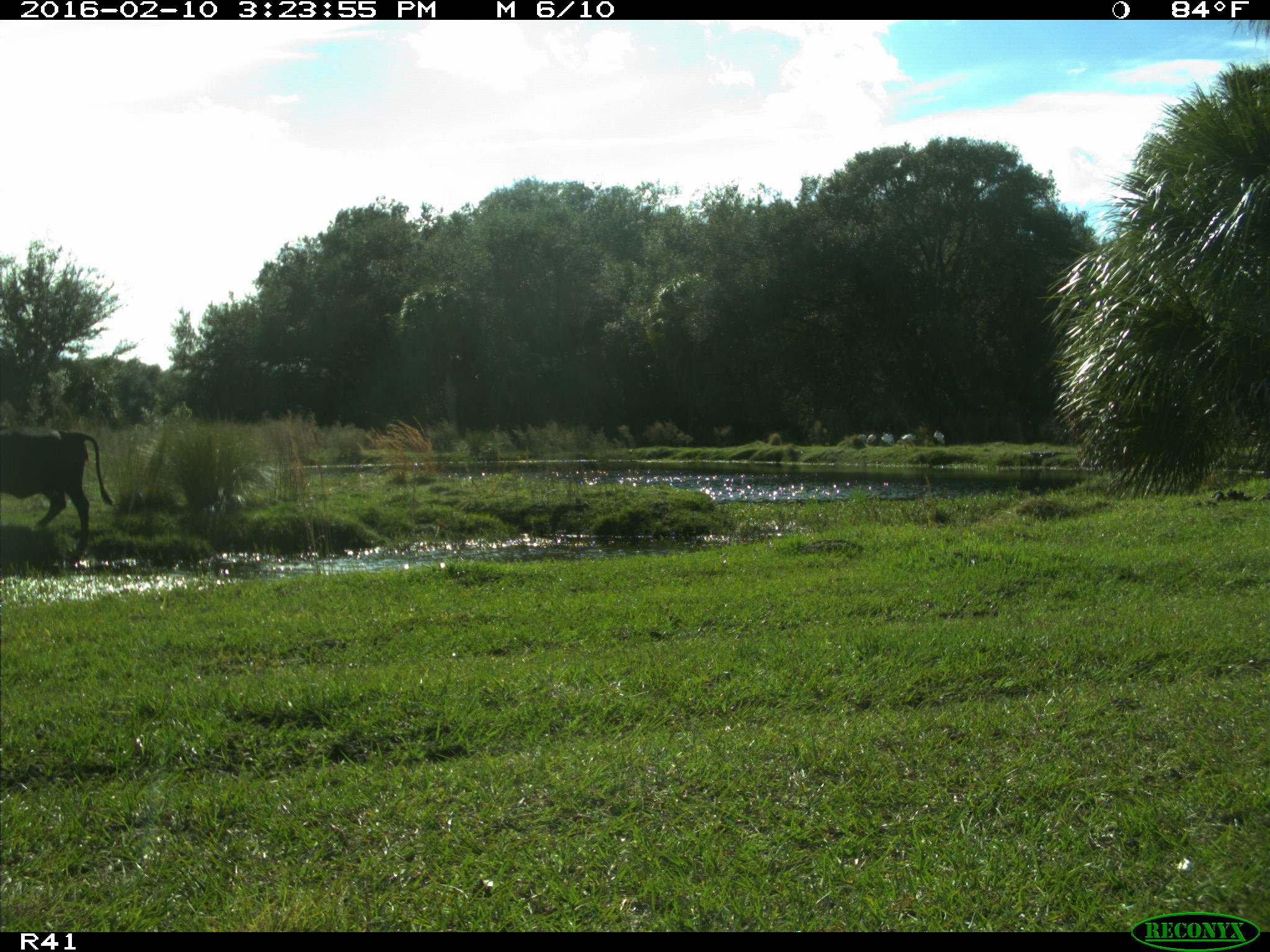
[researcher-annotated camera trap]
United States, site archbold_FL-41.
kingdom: Animalia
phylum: Chordata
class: Mammalia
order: Artiodactyla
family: Bovidae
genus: Bos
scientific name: Bos taurus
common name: domestic cow